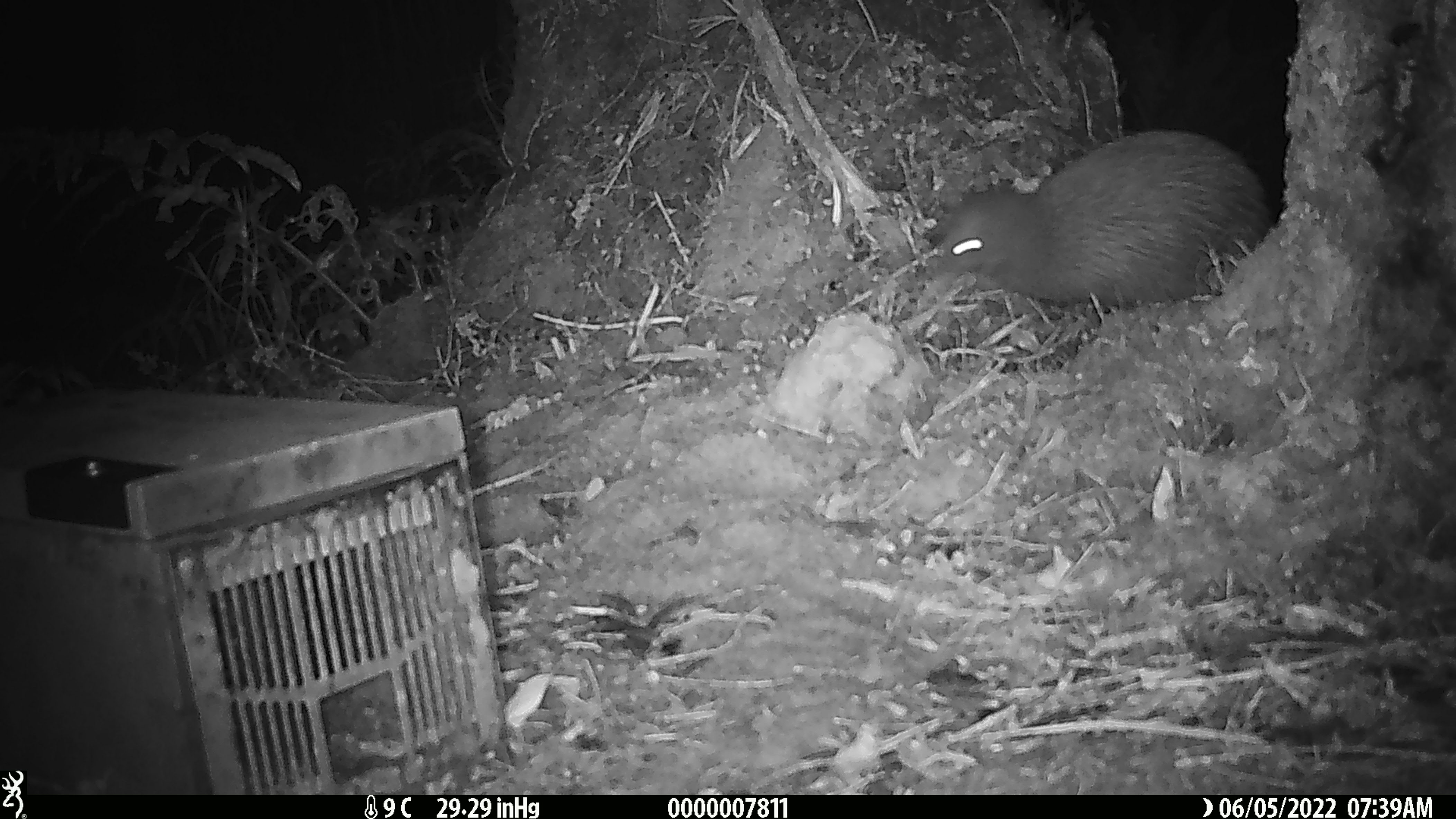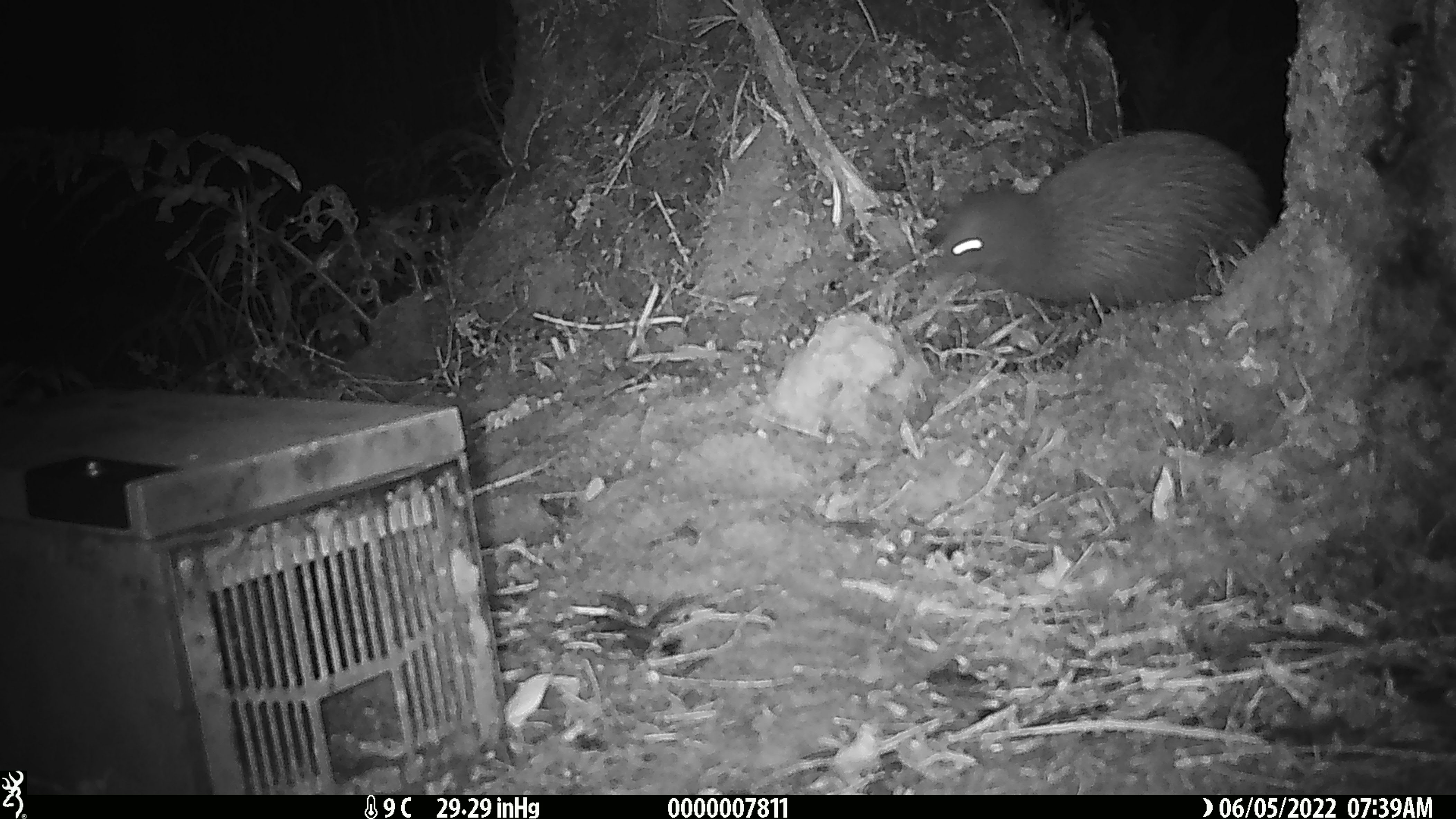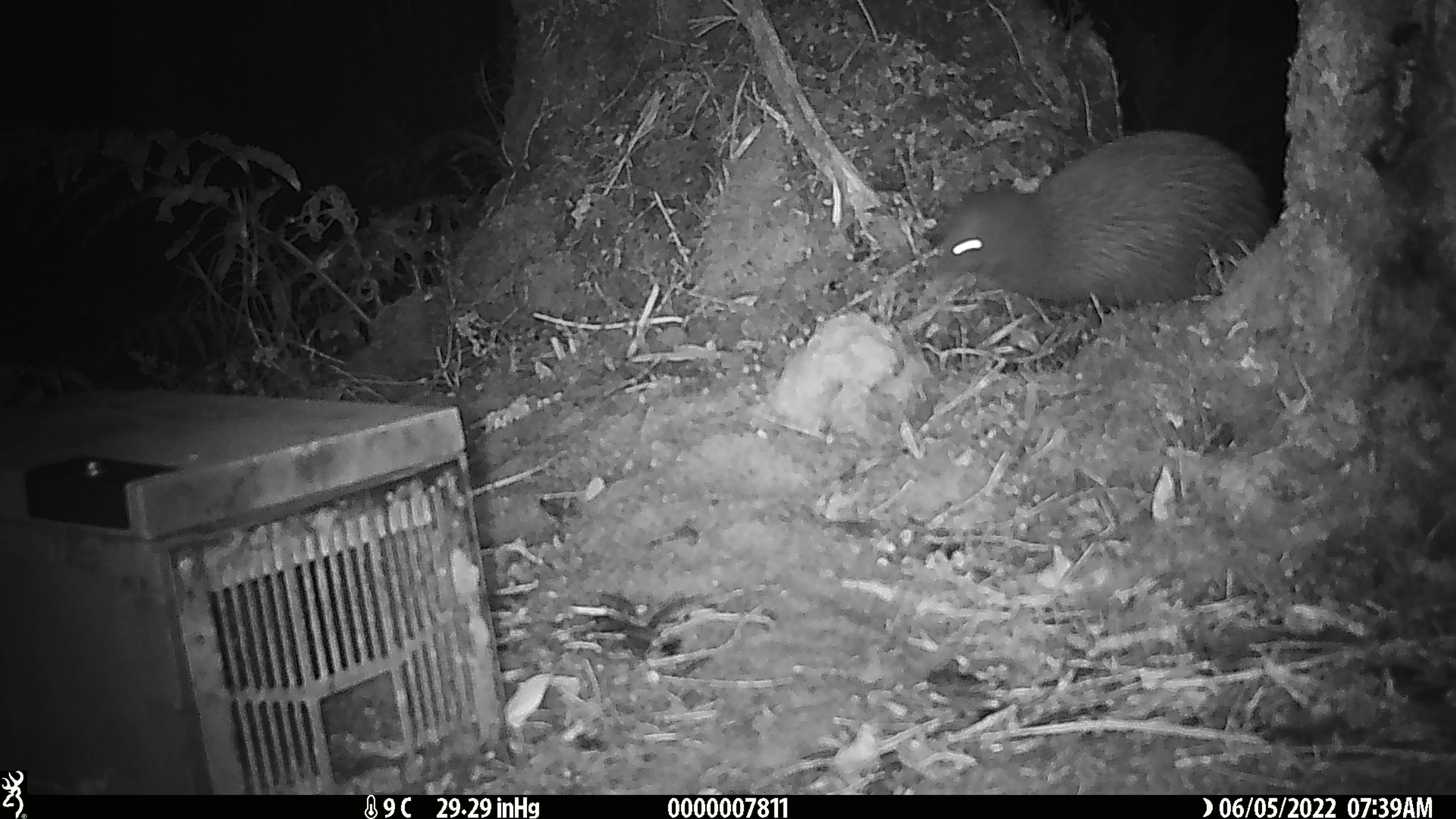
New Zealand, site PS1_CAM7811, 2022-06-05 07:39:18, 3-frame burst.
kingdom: Animalia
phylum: Chordata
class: Aves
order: Apterygiformes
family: Apterygidae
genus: Apteryx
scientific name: Apteryx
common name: kiwi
Kiwi (Apteryx).